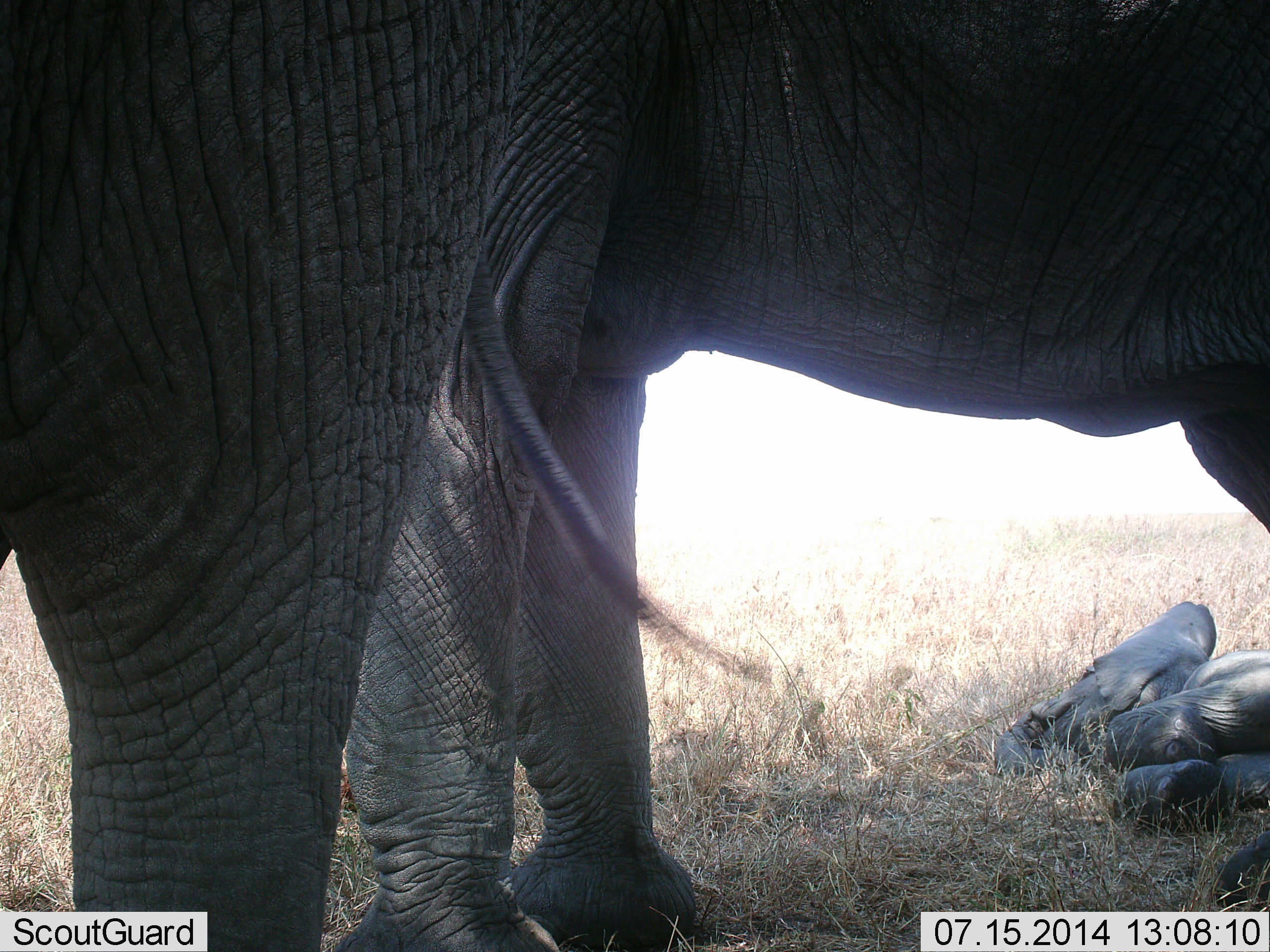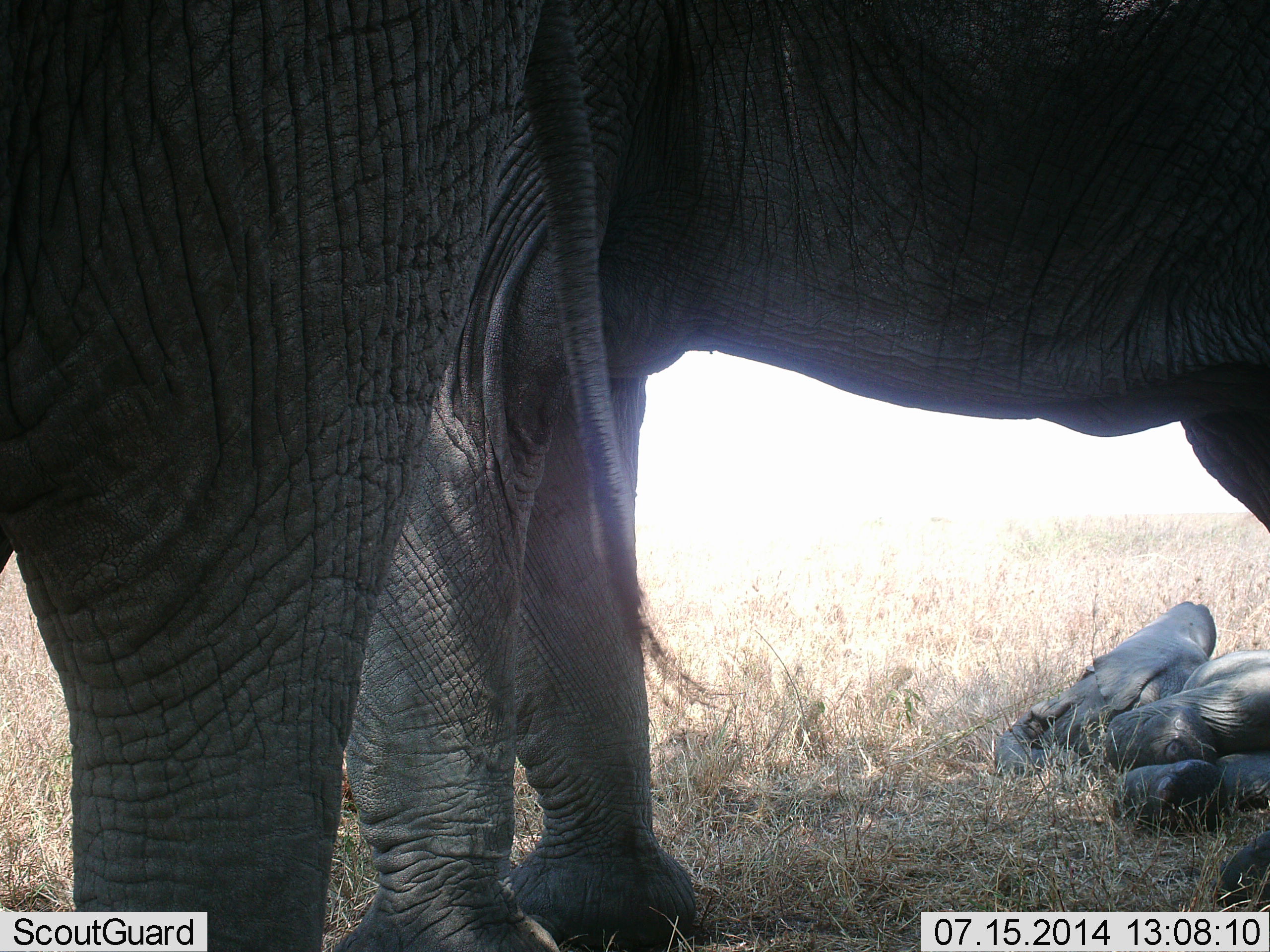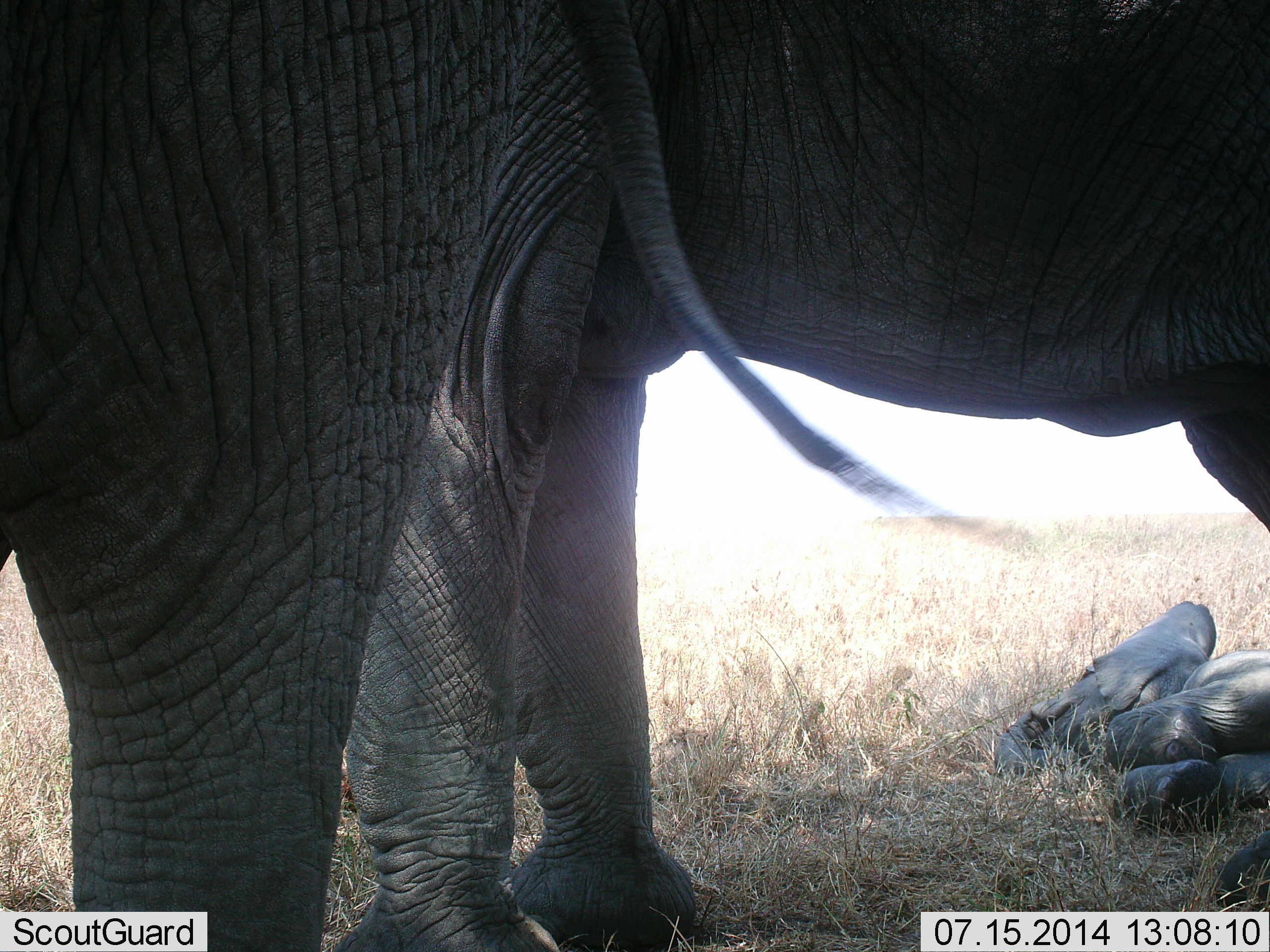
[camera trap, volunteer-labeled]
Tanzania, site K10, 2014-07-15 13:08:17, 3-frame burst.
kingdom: Animalia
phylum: Chordata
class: Mammalia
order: Proboscidea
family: Elephantidae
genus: Loxodonta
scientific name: Loxodonta africana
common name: african bush elephant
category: elephant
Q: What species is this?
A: Elephant (african bush elephant) (Loxodonta africana).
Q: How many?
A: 3.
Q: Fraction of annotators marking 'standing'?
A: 100%.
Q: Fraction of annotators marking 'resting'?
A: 80%.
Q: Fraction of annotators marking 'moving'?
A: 0%.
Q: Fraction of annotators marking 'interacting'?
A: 0%.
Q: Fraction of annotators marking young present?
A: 100%.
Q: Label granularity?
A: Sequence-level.